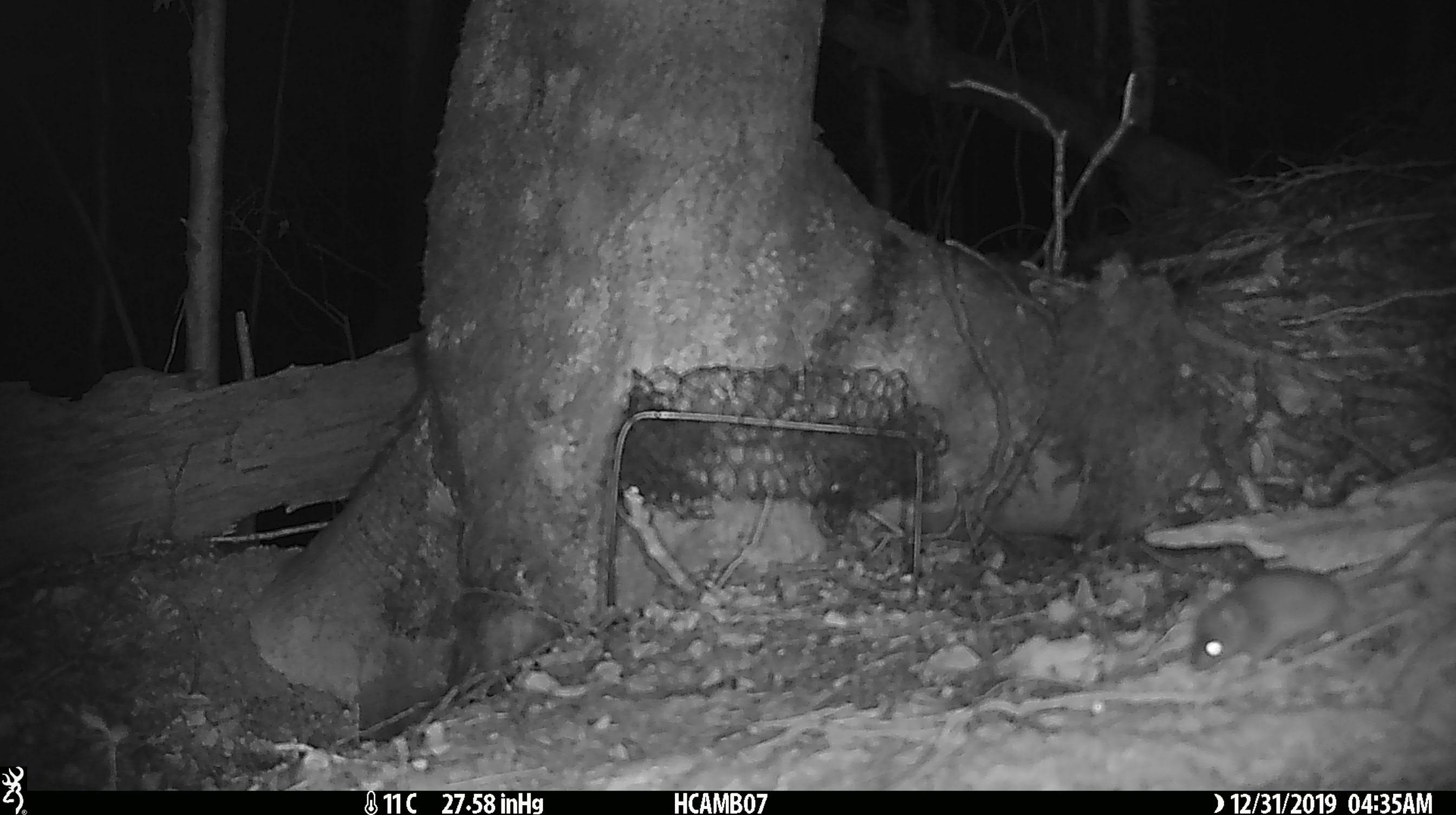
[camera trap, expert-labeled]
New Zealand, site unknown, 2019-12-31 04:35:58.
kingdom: Animalia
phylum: Chordata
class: Mammalia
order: Rodentia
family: Muridae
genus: Mus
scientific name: Mus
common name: mouse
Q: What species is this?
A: Mouse (Mus).